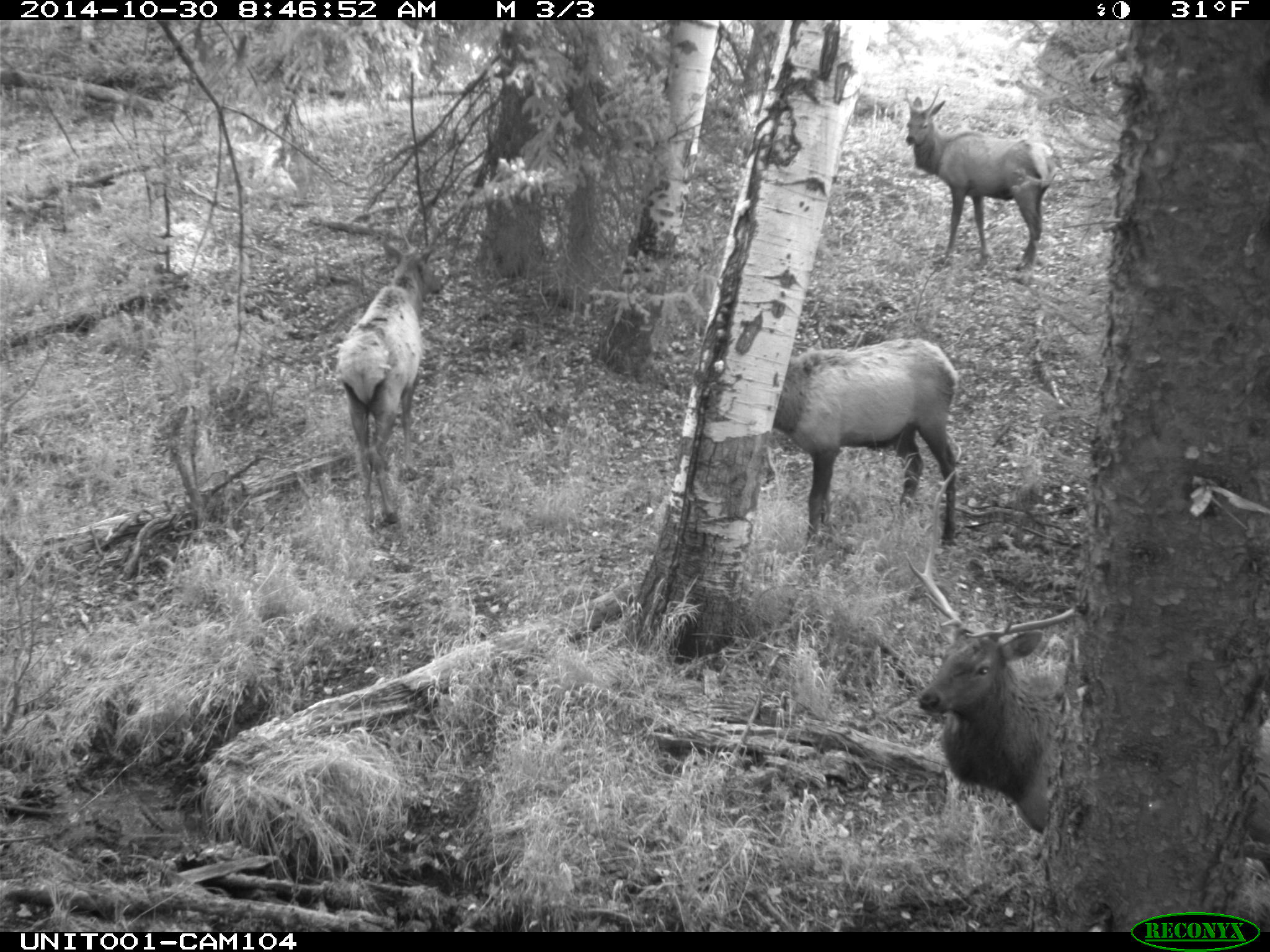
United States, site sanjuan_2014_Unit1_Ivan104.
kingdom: Animalia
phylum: Chordata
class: Mammalia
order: Artiodactyla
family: Cervidae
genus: Cervus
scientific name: Cervus elaphus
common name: red deer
Cervus elaphus (red deer).